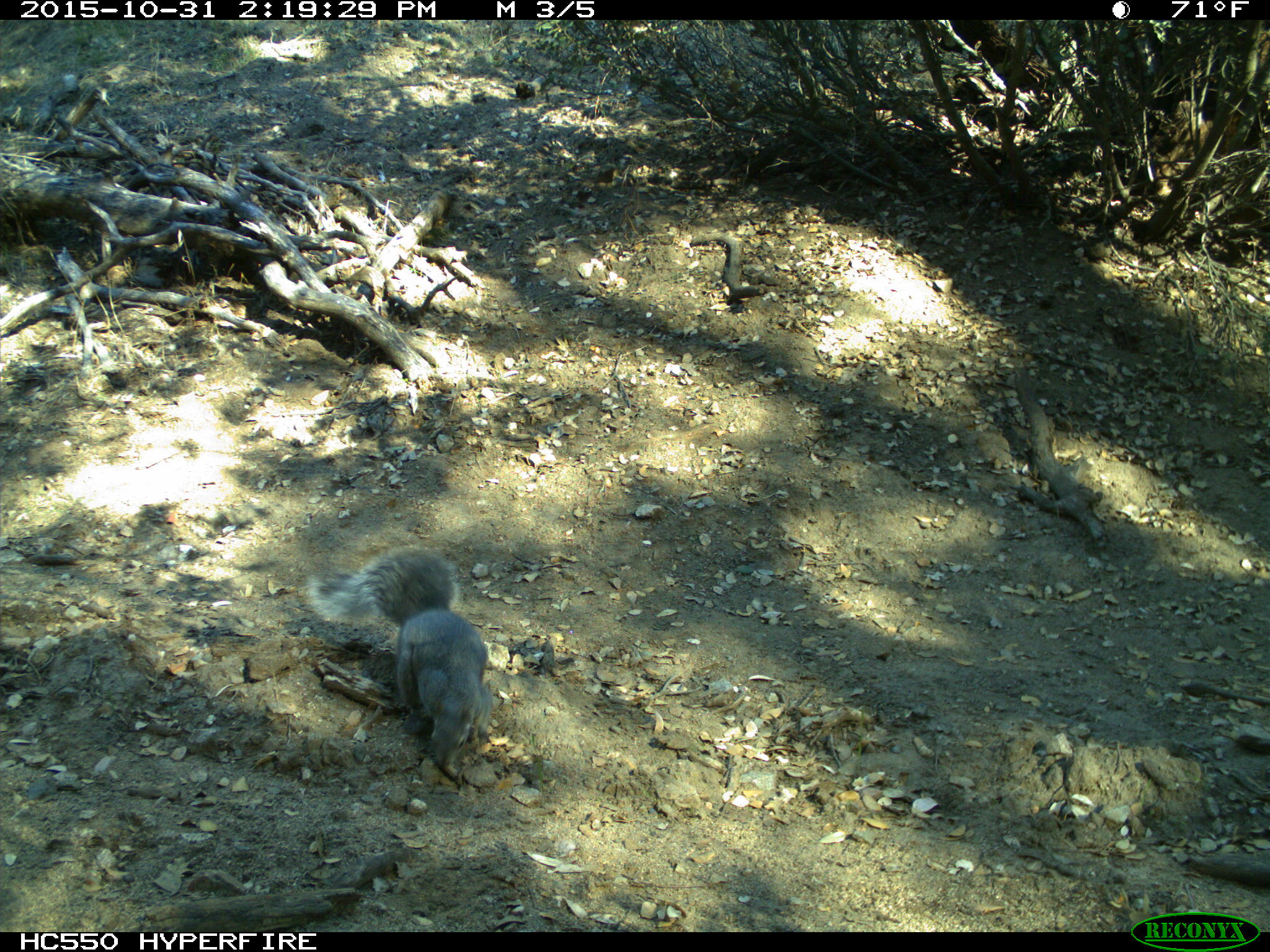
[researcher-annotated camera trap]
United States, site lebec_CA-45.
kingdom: Animalia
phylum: Chordata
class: Mammalia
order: Rodentia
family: Sciuridae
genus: Sciurus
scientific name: Sciurus carolinensis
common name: eastern gray squirrel